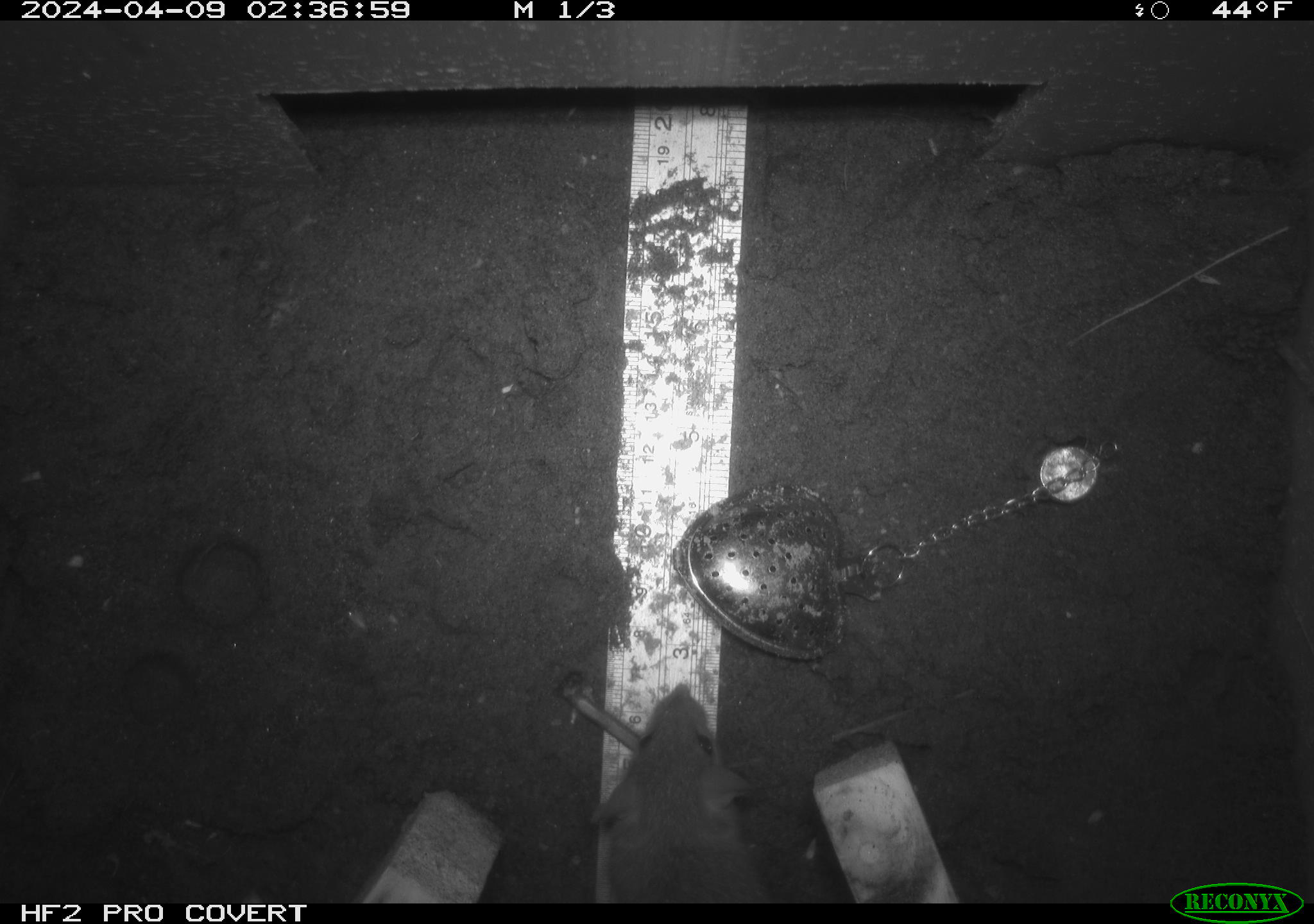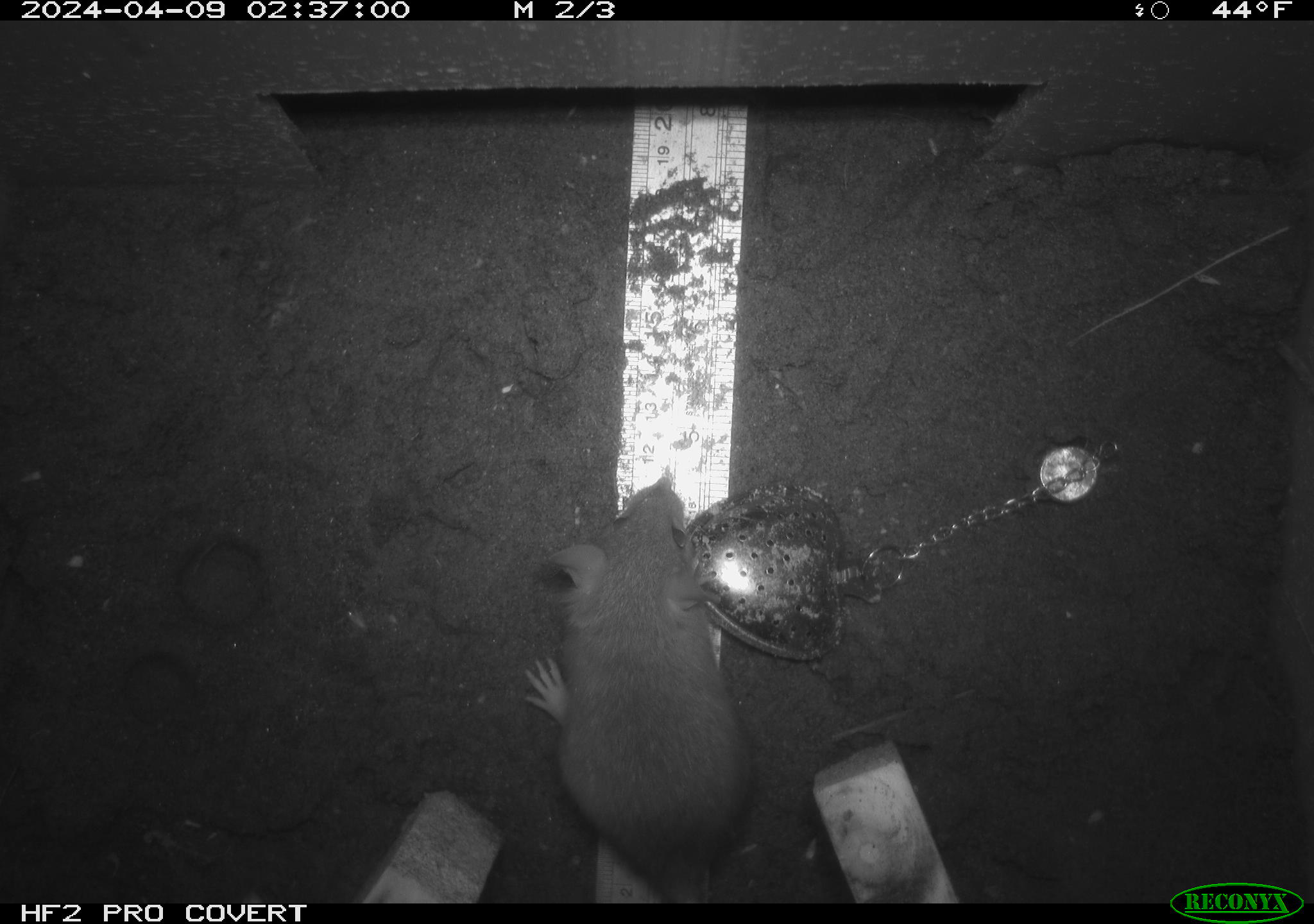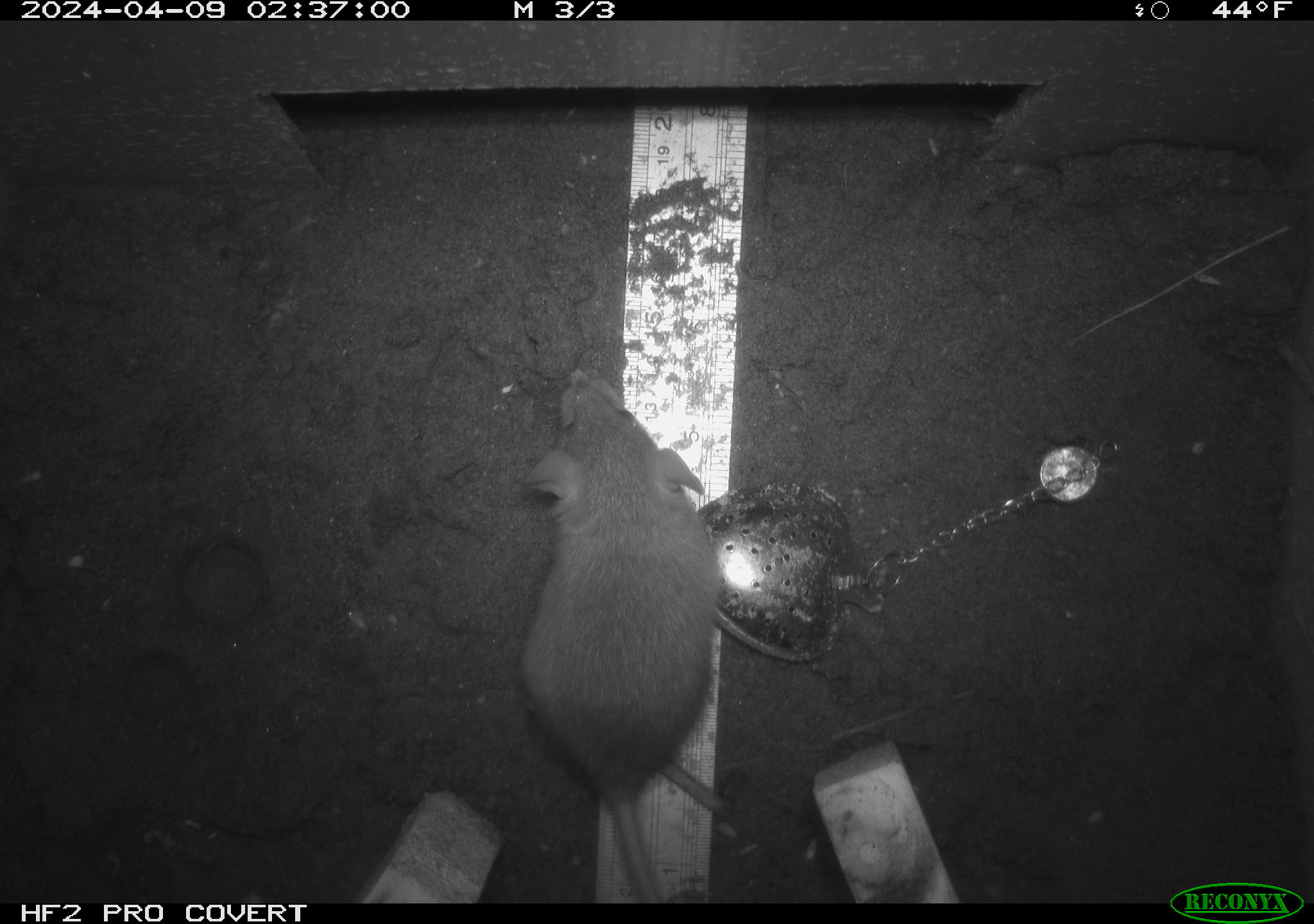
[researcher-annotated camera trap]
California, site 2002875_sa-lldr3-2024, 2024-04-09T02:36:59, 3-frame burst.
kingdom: Animalia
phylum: Chordata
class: Mammalia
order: Rodentia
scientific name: Rodentia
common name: rodent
Rodent (Rodentia).